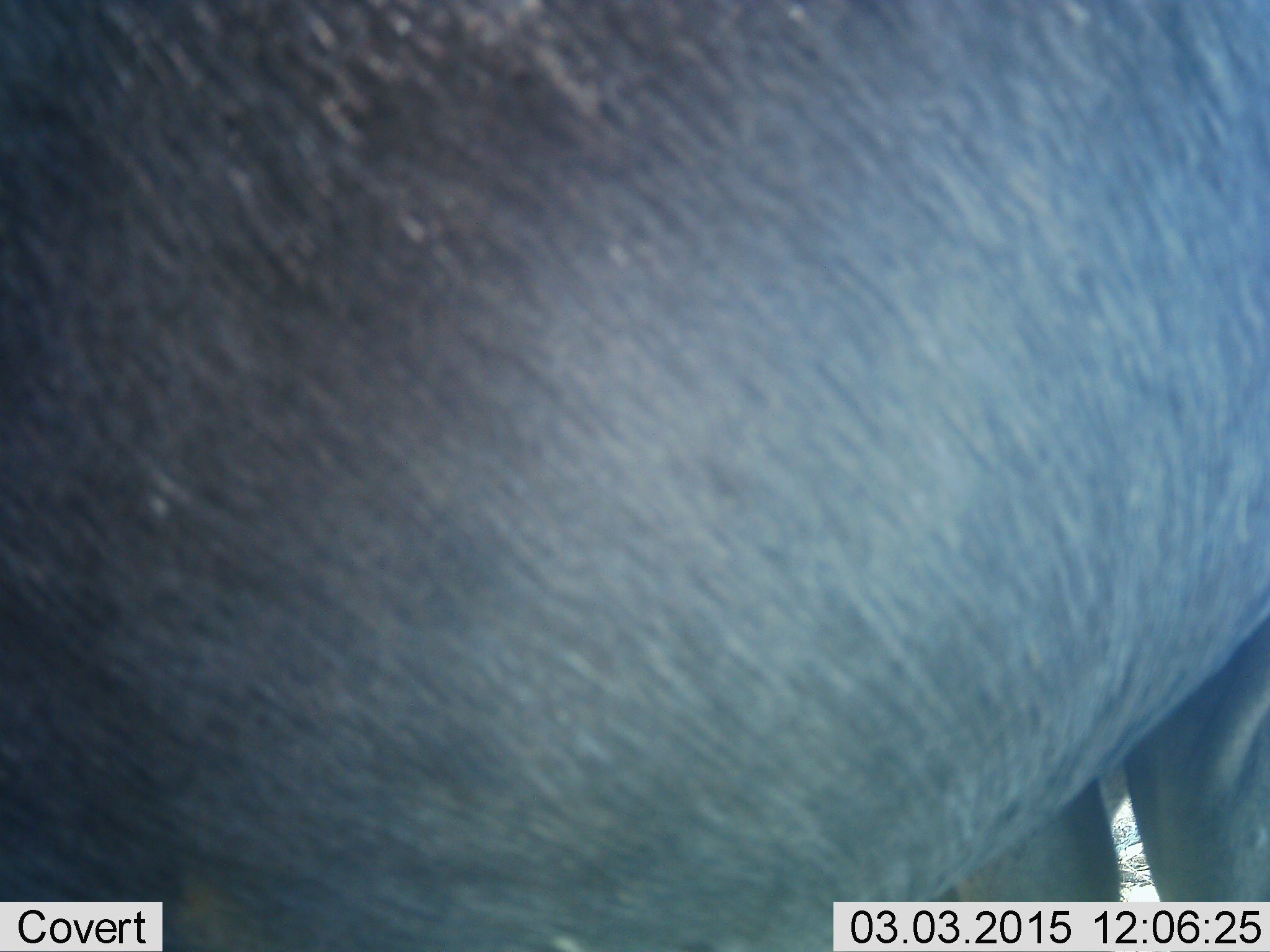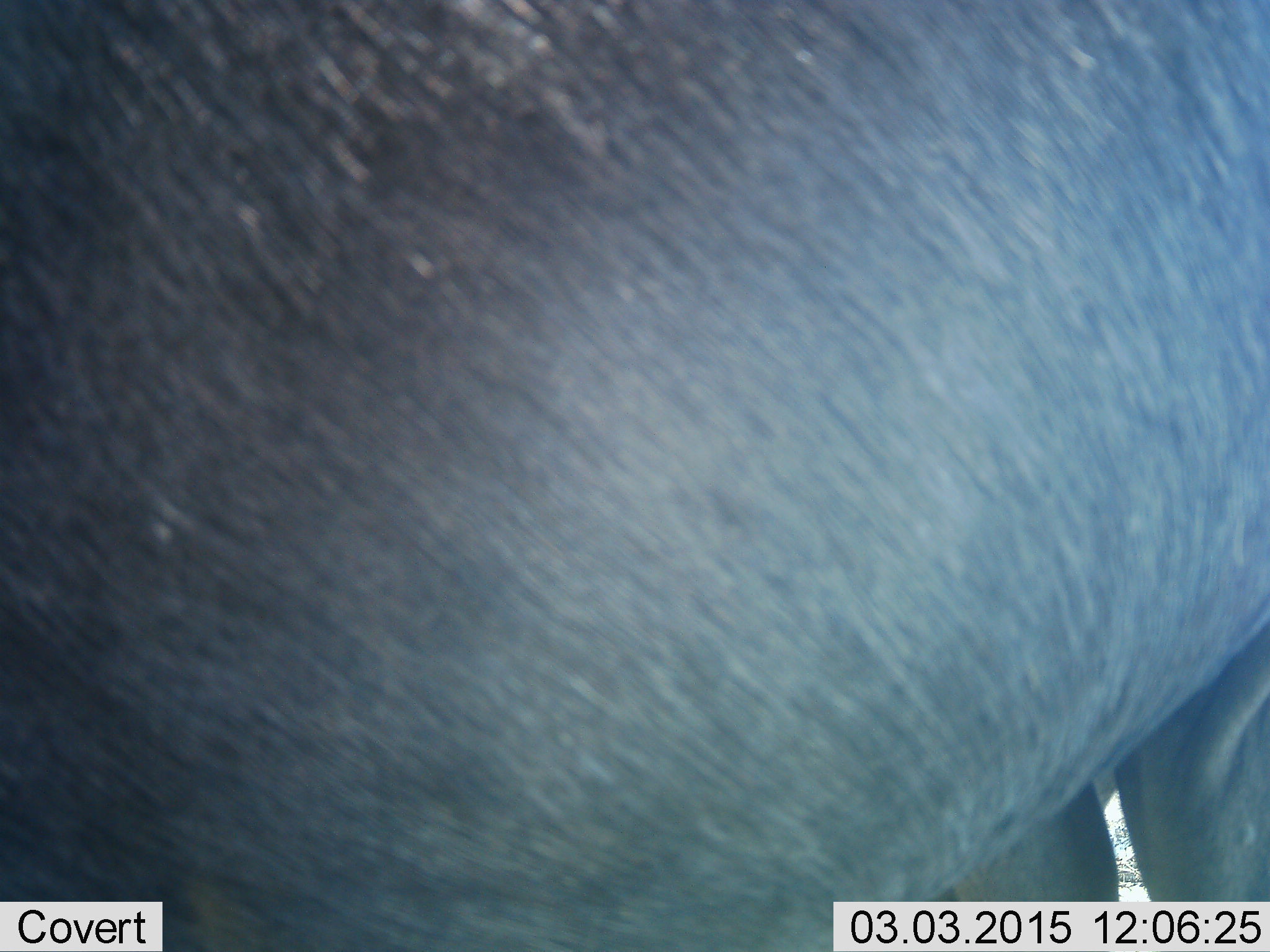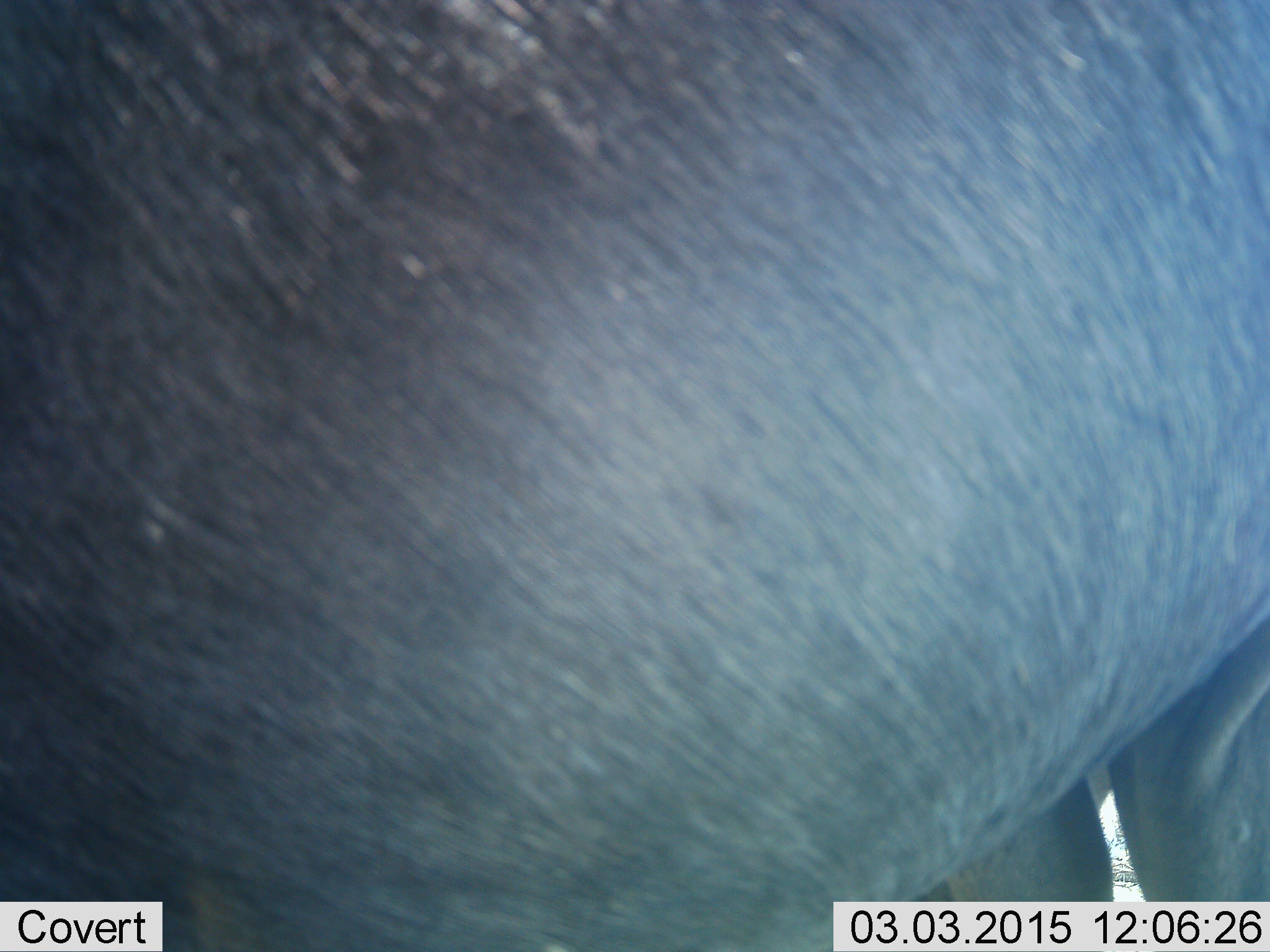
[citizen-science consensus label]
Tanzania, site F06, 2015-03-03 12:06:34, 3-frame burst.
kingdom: Animalia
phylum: Chordata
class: Mammalia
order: Artiodactyla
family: Bovidae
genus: Connochaetes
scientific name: Connochaetes taurinus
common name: blue wildebeest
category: wildebeest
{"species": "wildebeest (blue wildebeest) (Connochaetes taurinus)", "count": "1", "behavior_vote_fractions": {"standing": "100%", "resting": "0%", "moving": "0%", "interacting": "0%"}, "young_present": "0%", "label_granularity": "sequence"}